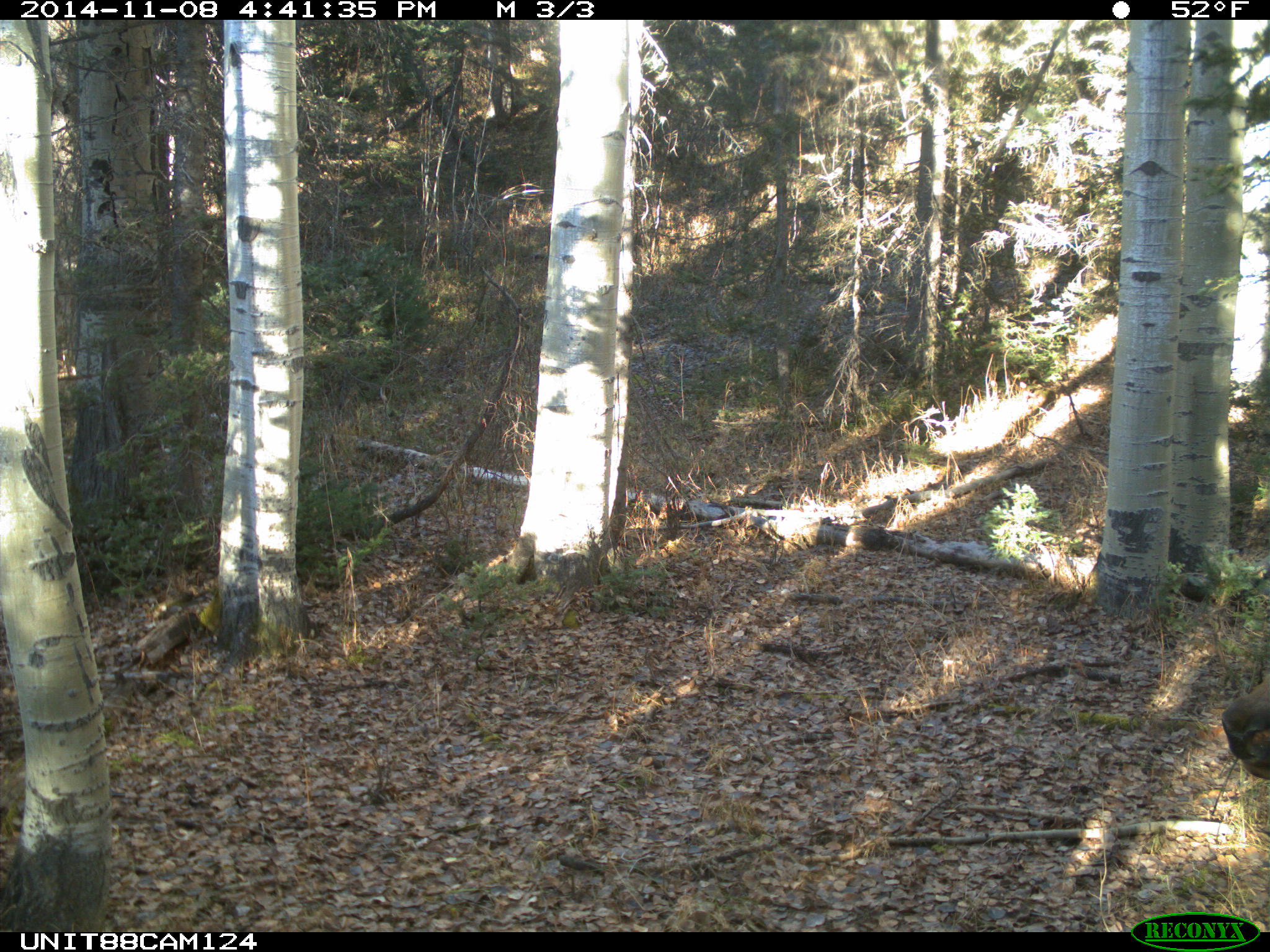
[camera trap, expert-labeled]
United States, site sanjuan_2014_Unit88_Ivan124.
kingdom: Animalia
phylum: Chordata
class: Mammalia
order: Artiodactyla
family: Cervidae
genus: Cervus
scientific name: Cervus elaphus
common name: red deer